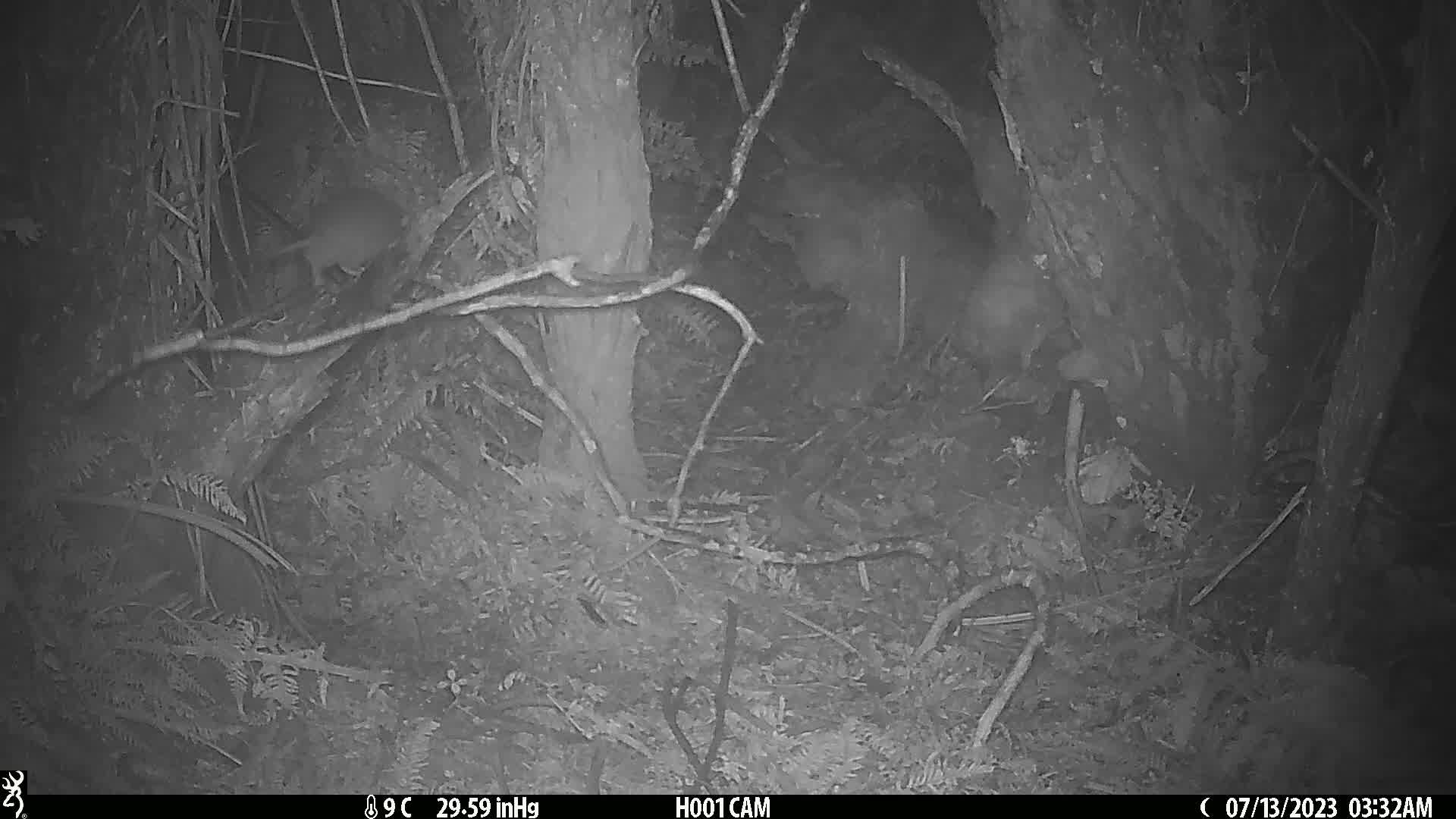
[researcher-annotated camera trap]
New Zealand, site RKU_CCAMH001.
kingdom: Animalia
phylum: Chordata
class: Mammalia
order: Rodentia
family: Muridae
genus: Rattus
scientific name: Rattus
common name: rat